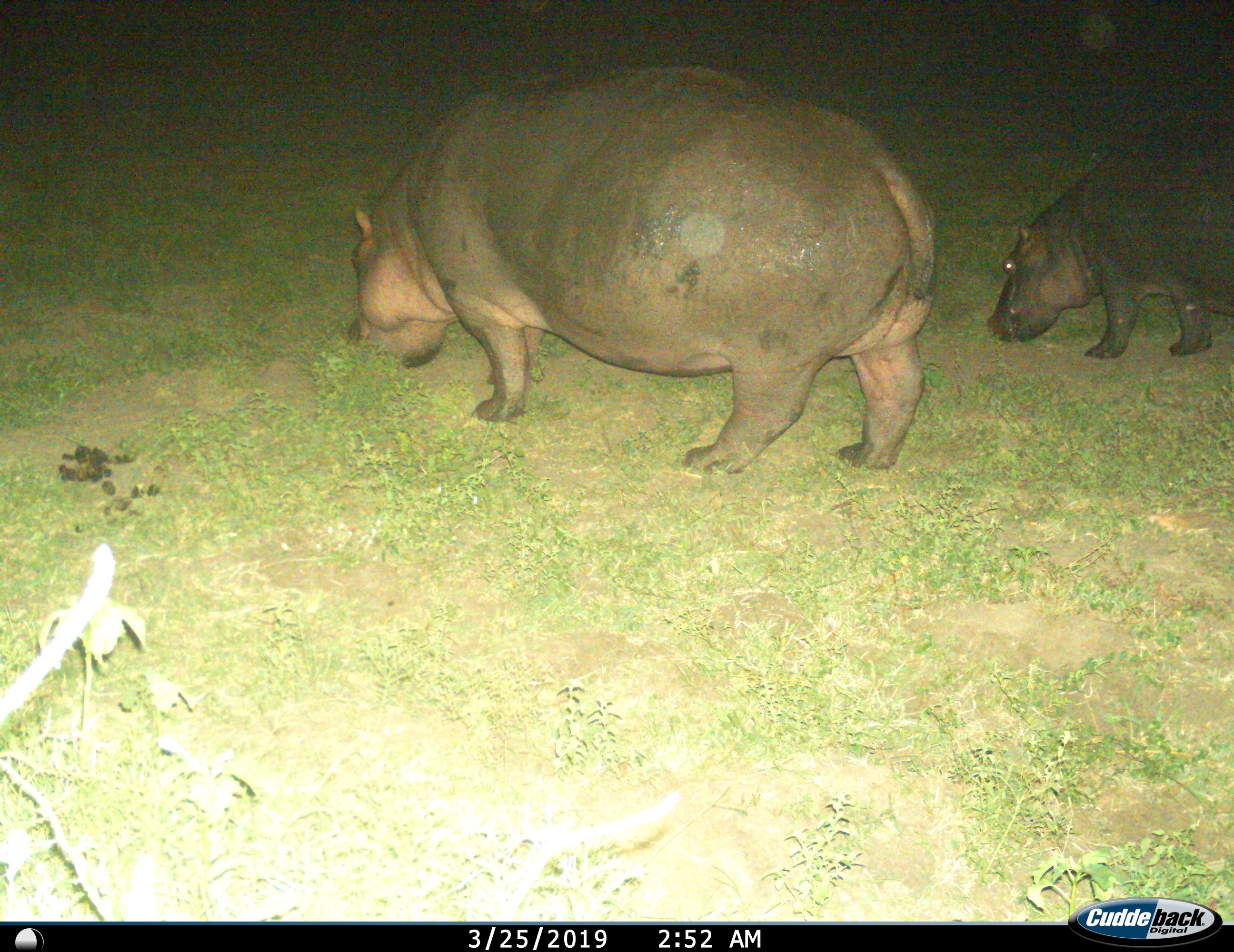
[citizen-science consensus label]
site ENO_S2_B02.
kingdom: Animalia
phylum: Chordata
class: Mammalia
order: Artiodactyla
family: Hippopotamidae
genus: Hippopotamus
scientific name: Hippopotamus amphibius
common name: hippopotamus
Hippopotamus (Hippopotamus amphibius), count 2. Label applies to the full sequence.